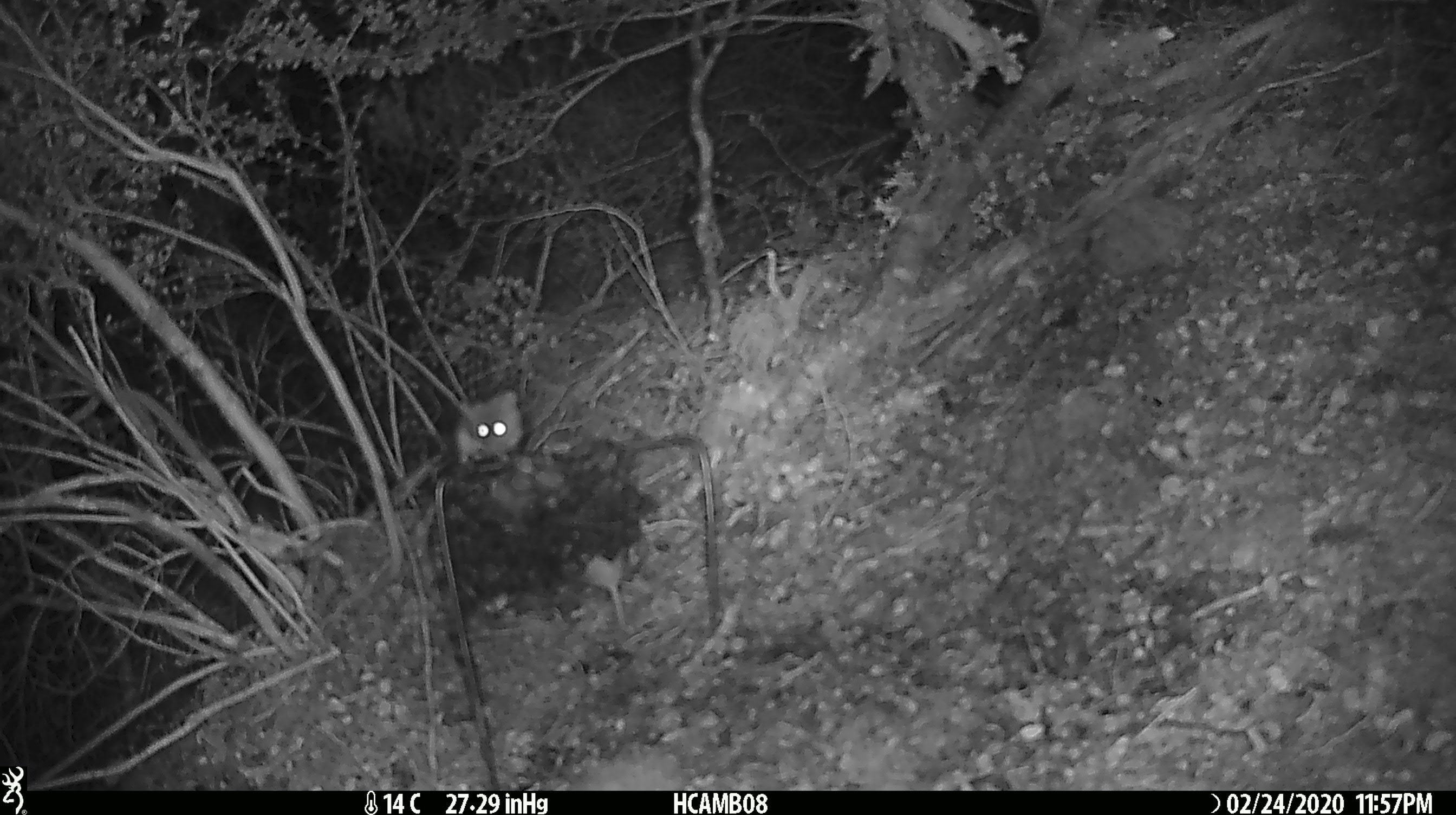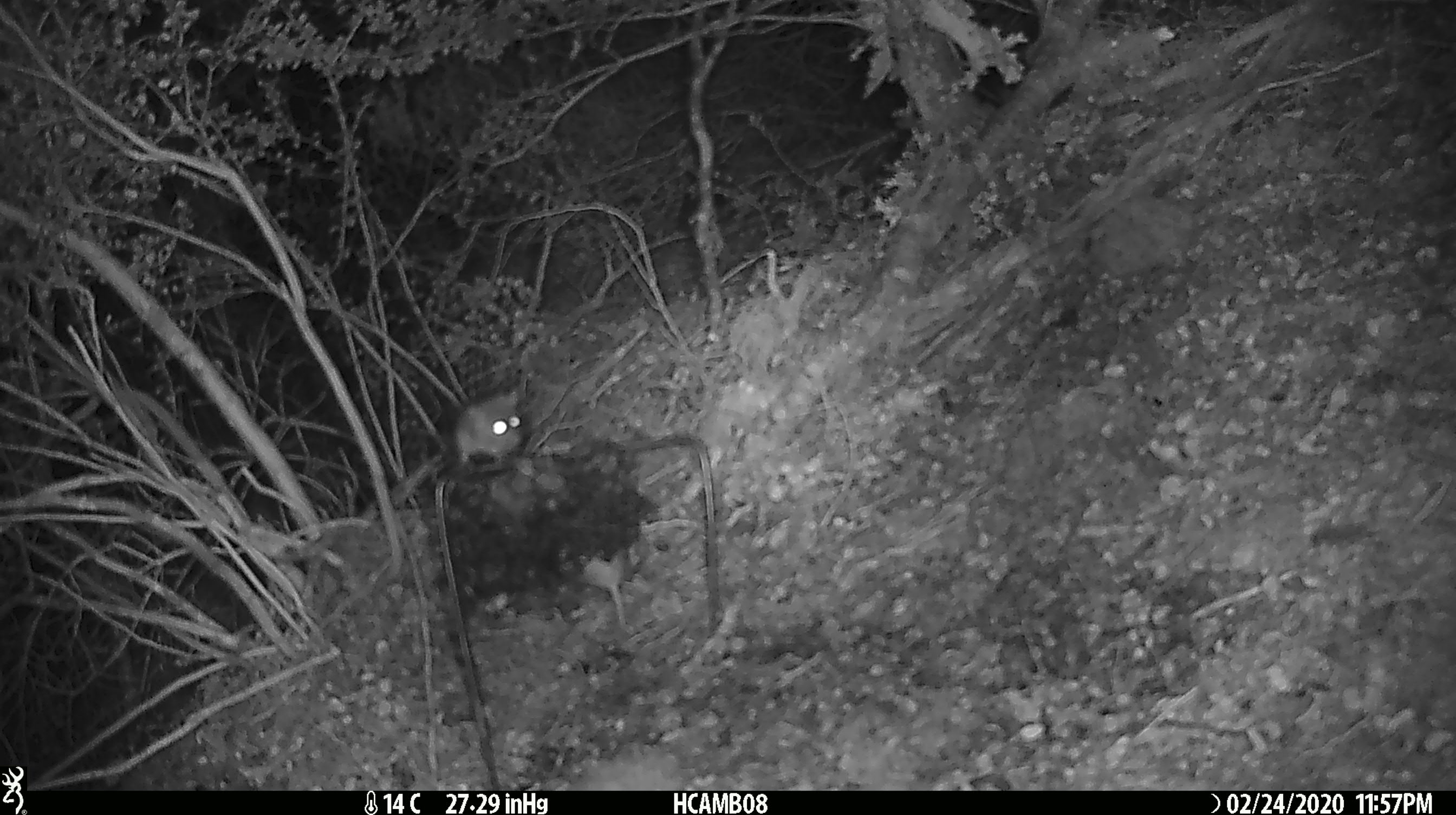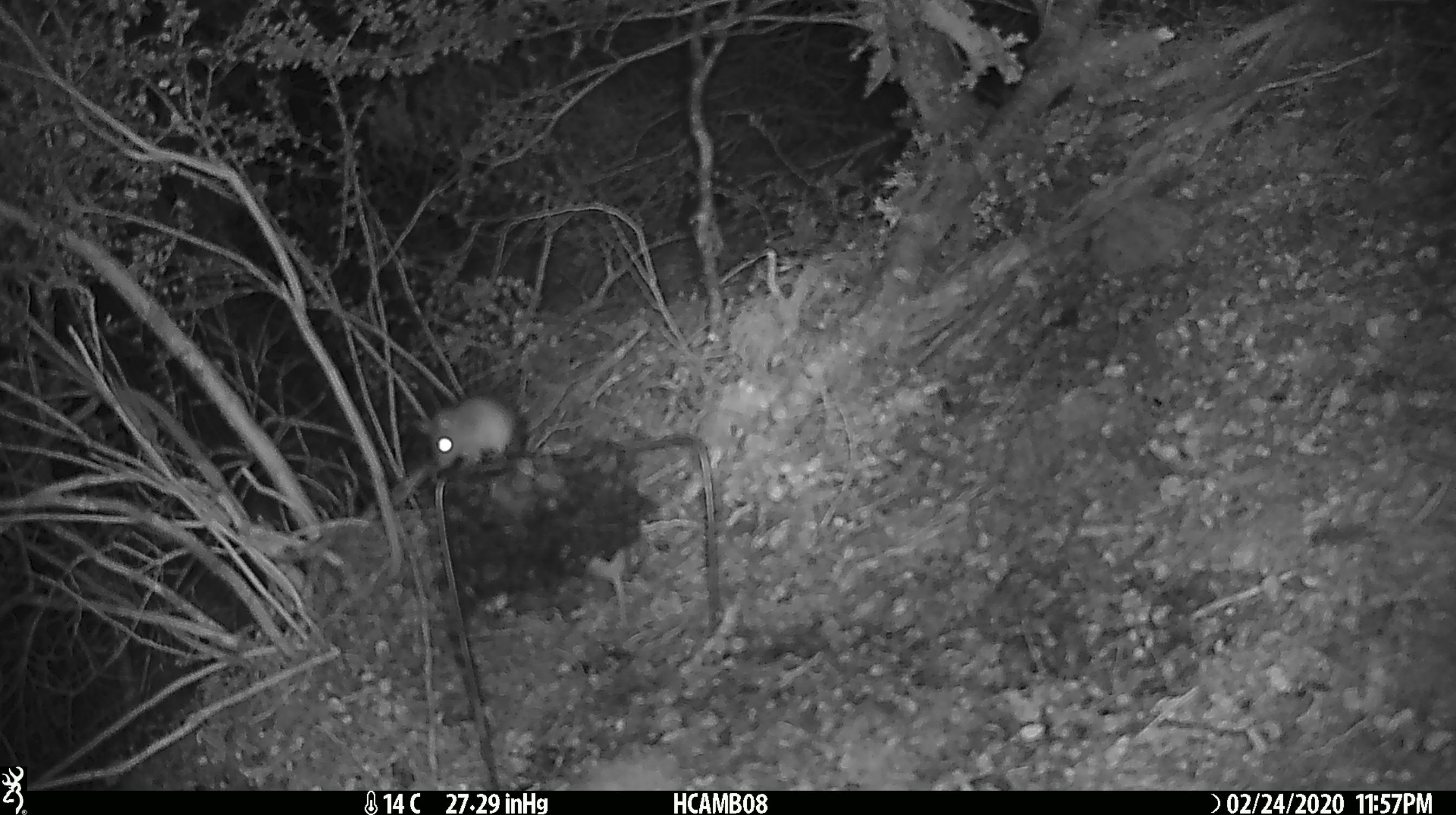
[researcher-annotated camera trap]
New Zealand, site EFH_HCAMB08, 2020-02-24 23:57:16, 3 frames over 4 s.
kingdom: Animalia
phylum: Chordata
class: Mammalia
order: Rodentia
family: Muridae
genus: Mus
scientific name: Mus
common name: mouse